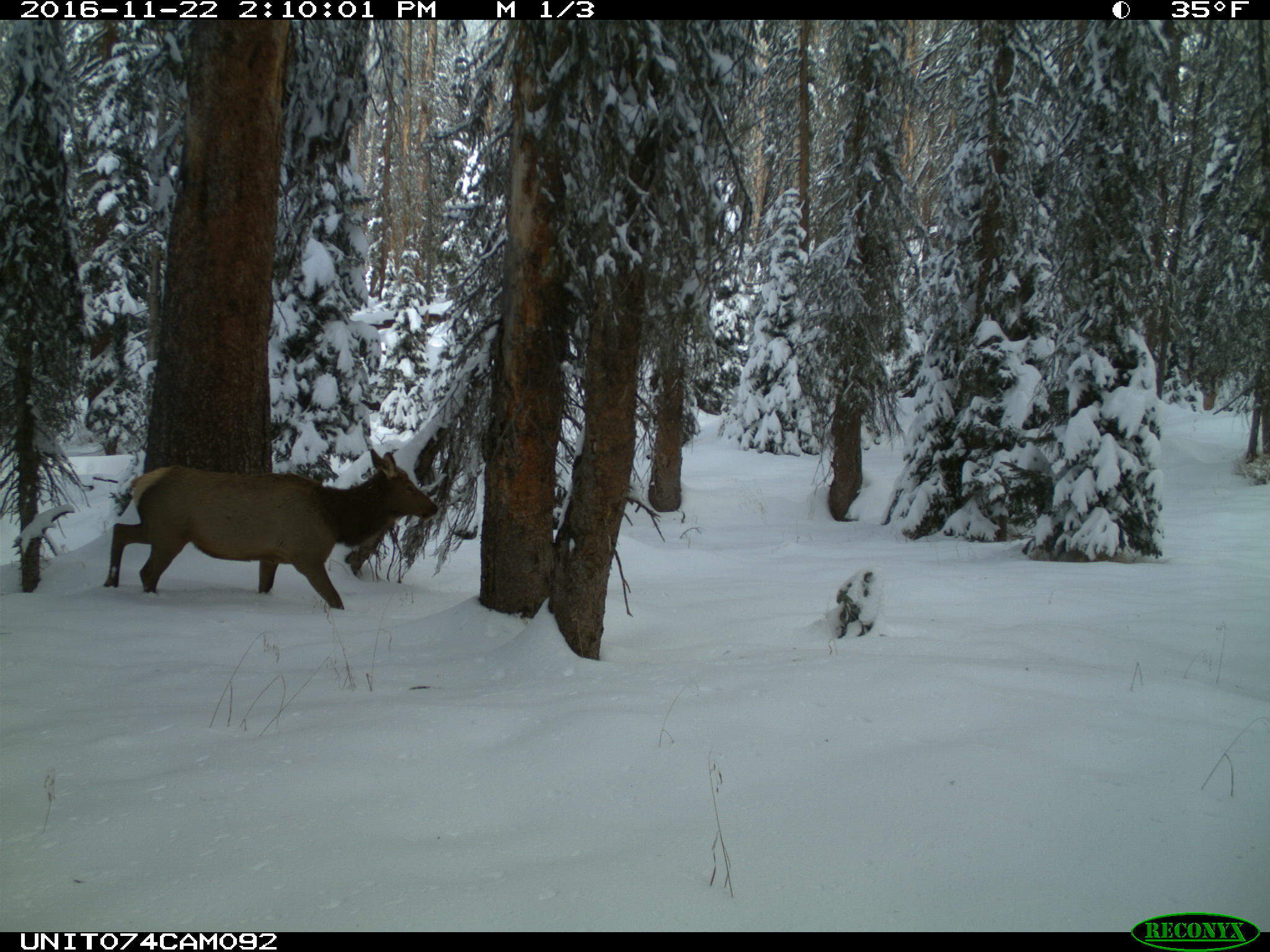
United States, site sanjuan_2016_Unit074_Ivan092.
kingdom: Animalia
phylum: Chordata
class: Mammalia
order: Artiodactyla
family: Cervidae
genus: Cervus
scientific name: Cervus elaphus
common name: red deer